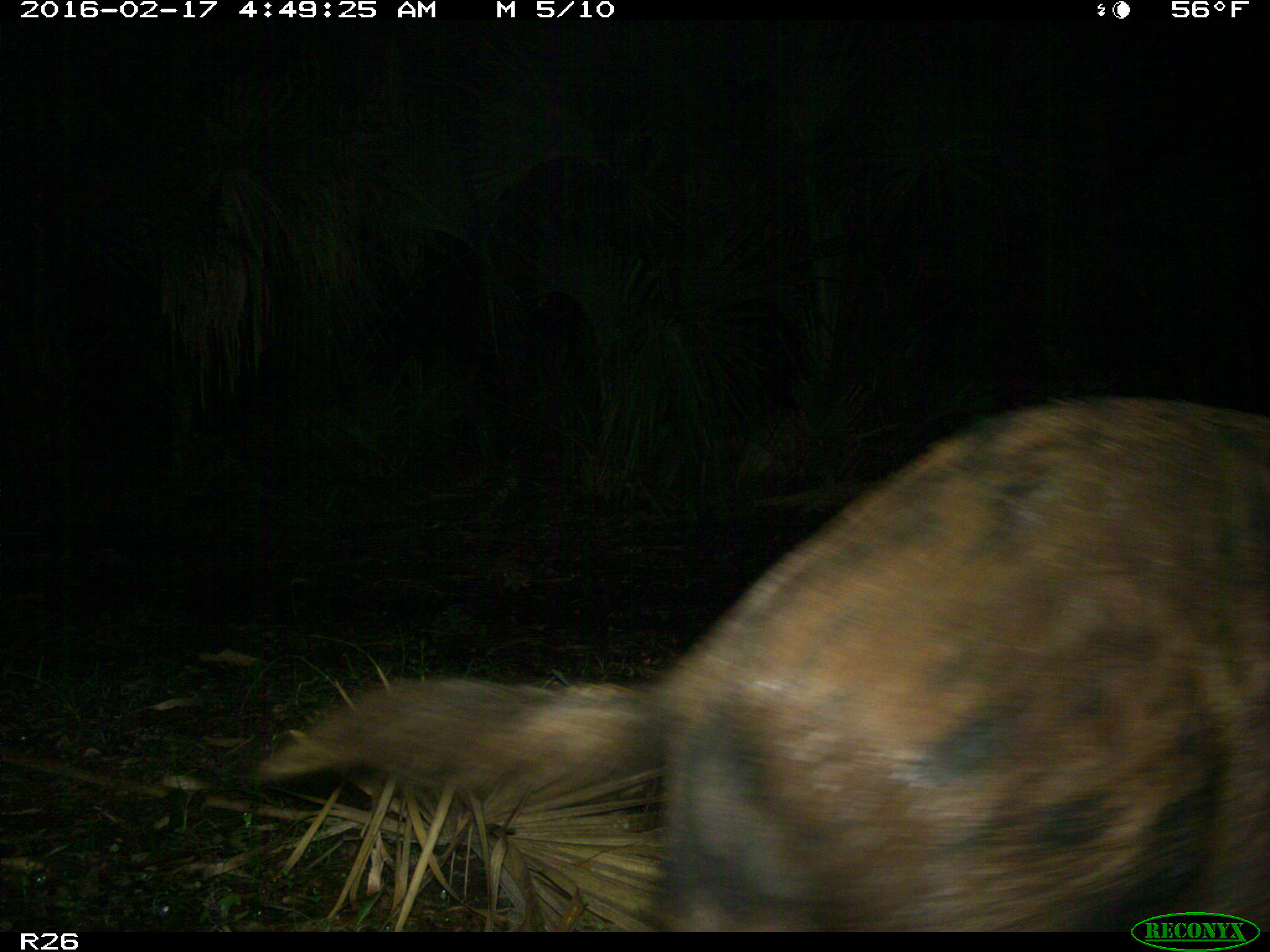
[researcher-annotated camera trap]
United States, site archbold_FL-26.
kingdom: Animalia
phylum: Chordata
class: Mammalia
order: Artiodactyla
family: Suidae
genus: Sus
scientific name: Sus scrofa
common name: wild boar